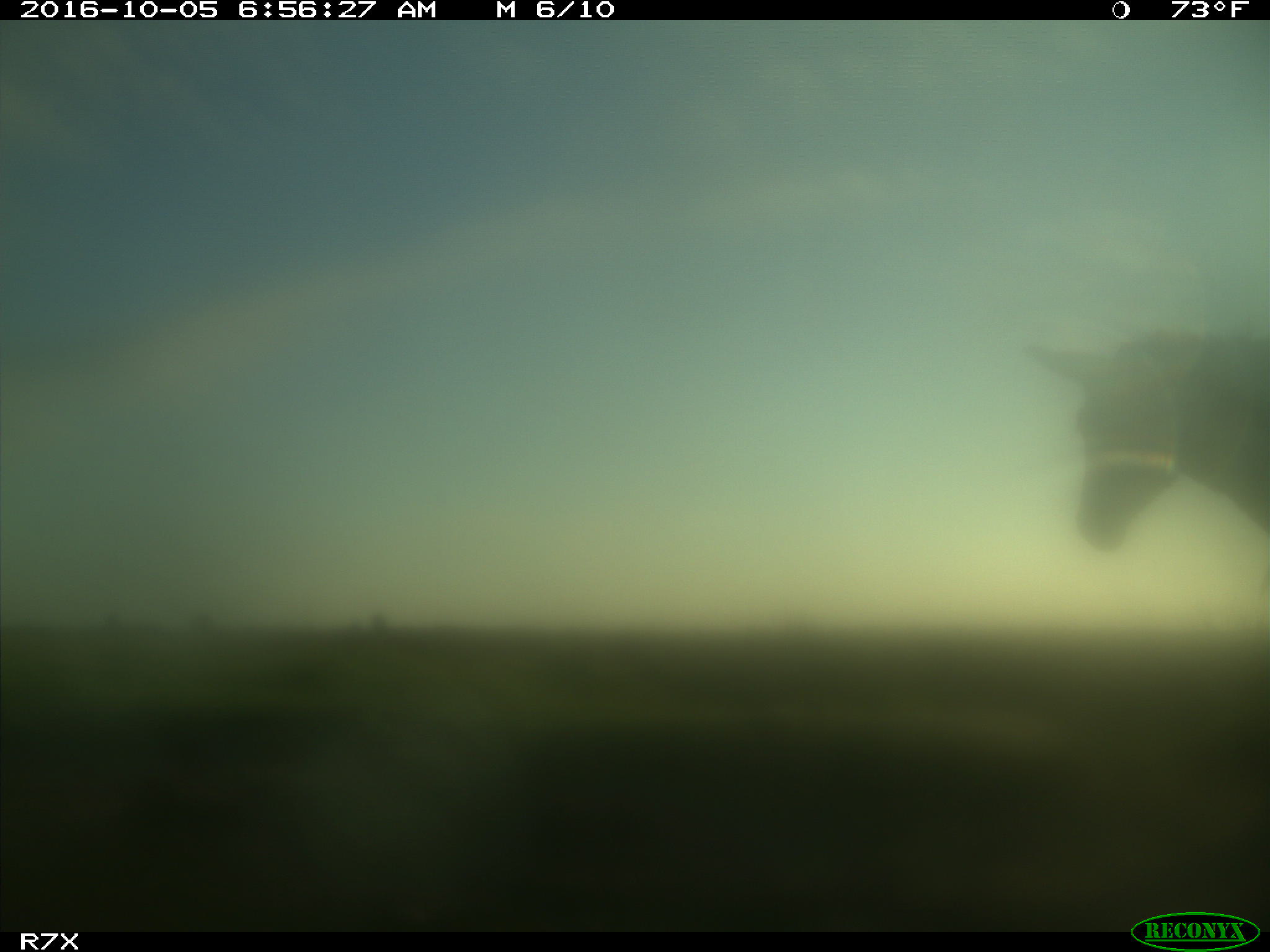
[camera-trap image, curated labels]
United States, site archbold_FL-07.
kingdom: Animalia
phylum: Chordata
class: Mammalia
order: Perissodactyla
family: Equidae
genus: Equus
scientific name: Equus africanus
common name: african wild ass